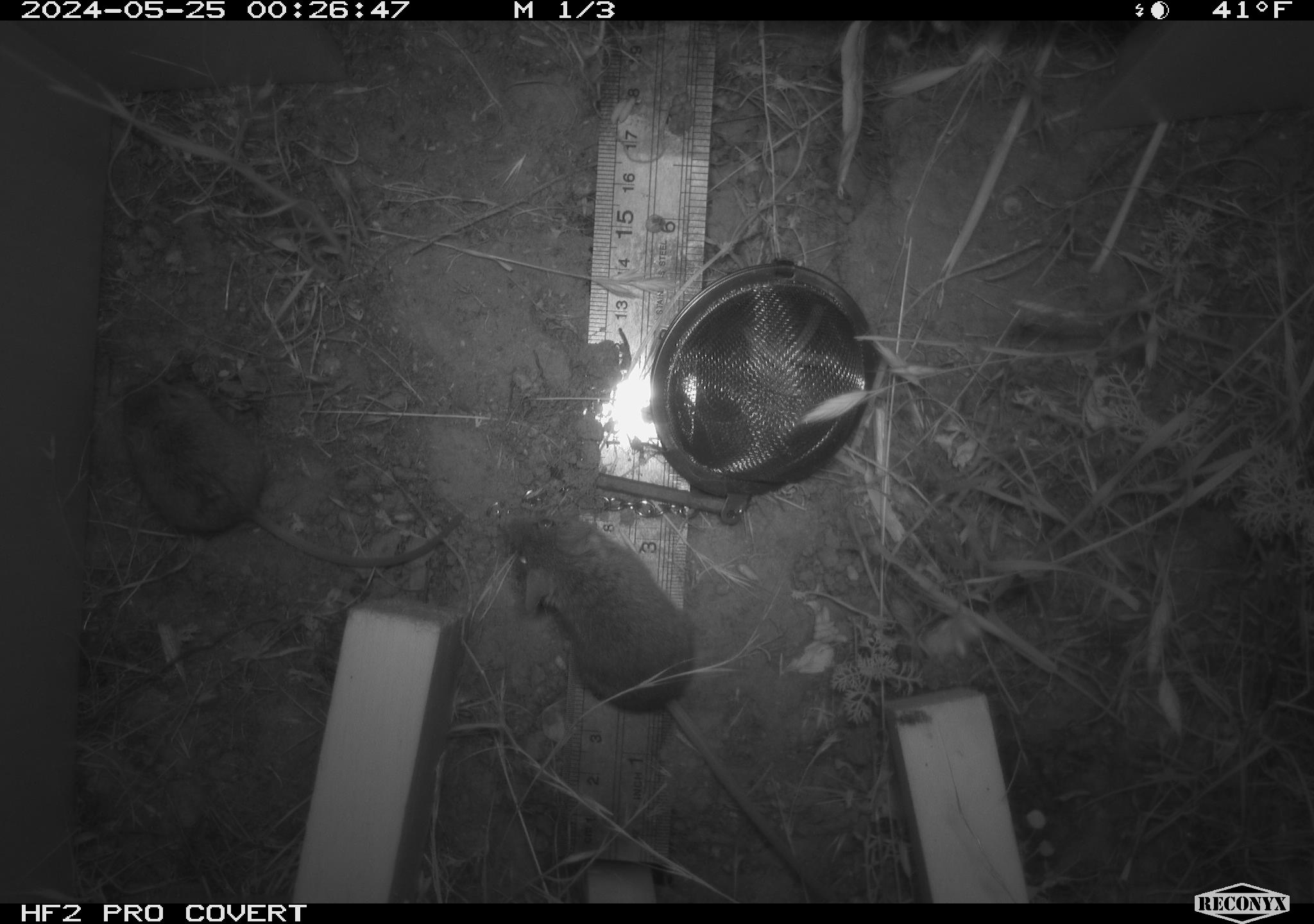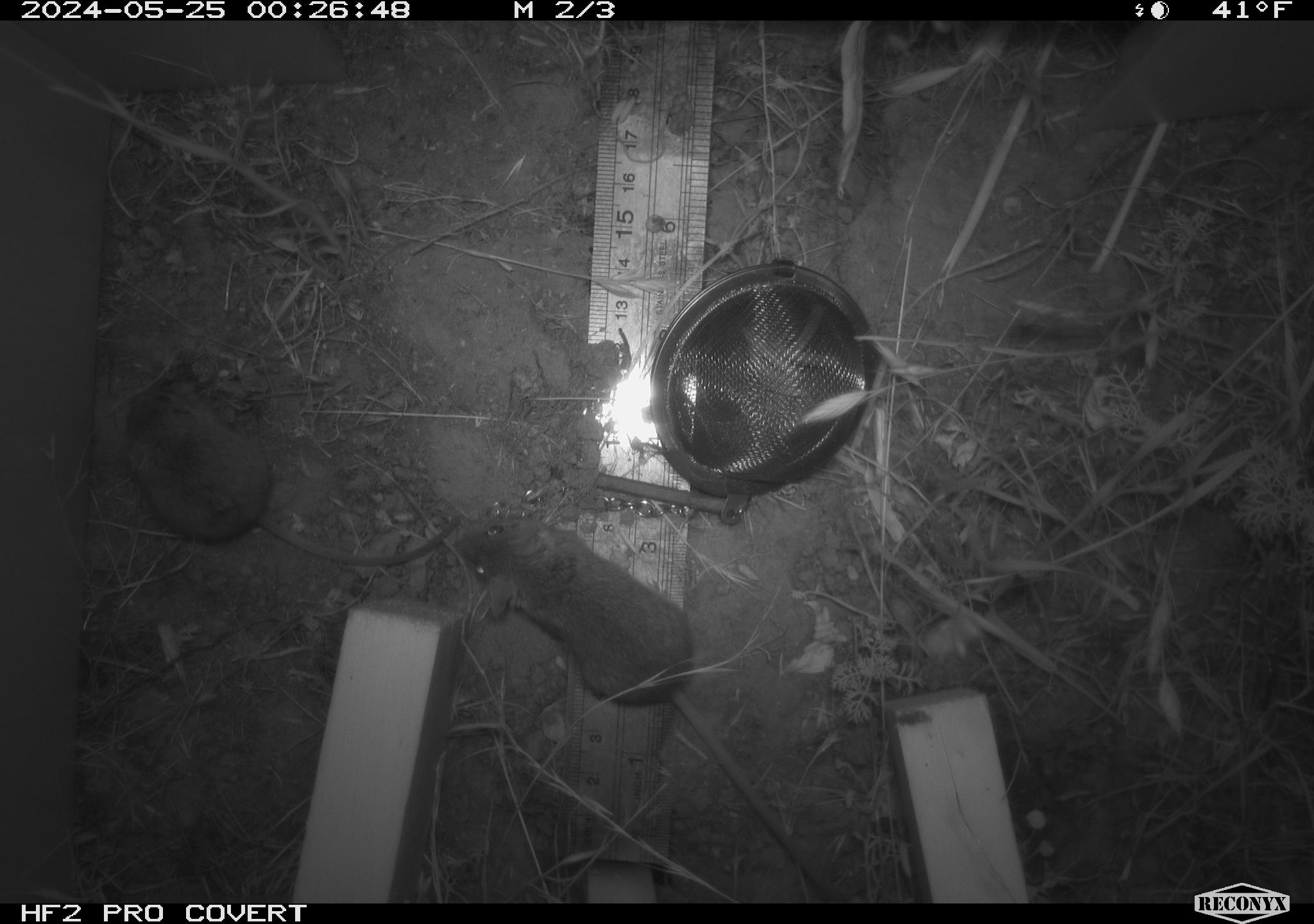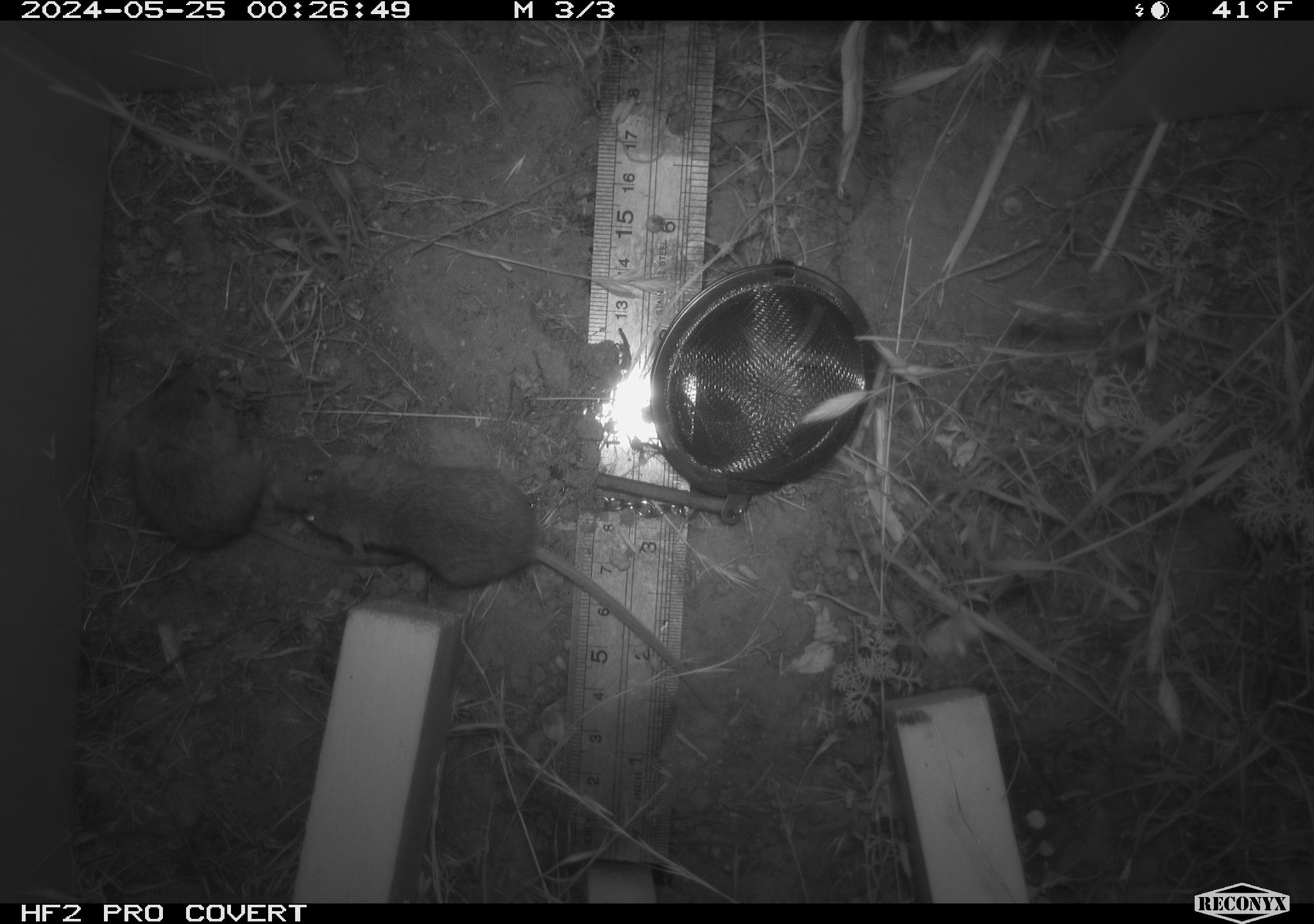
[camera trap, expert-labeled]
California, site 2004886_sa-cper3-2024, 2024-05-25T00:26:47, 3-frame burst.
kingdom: Animalia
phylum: Chordata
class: Mammalia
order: Rodentia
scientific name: Rodentia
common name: rodent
Rodent (Rodentia).